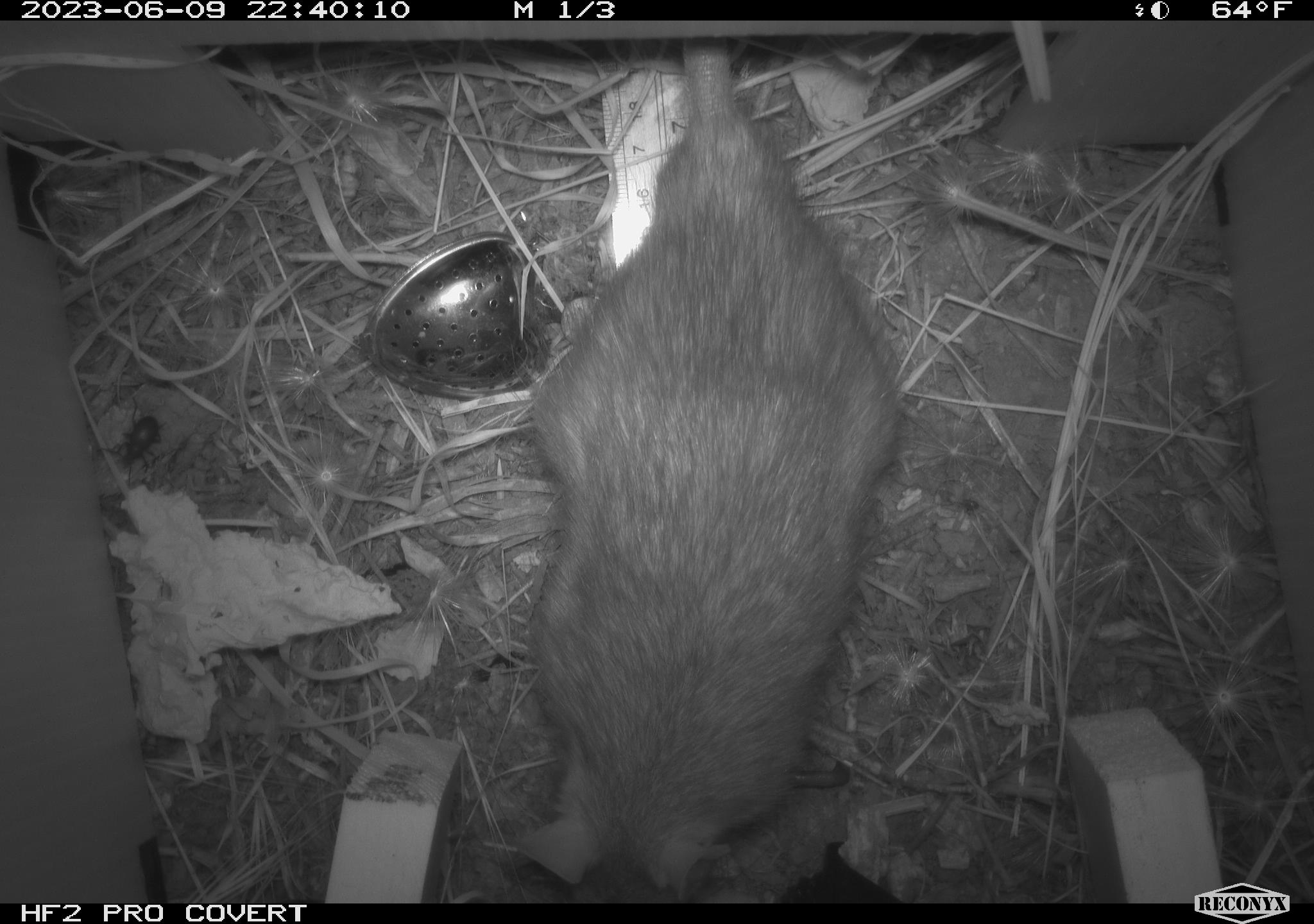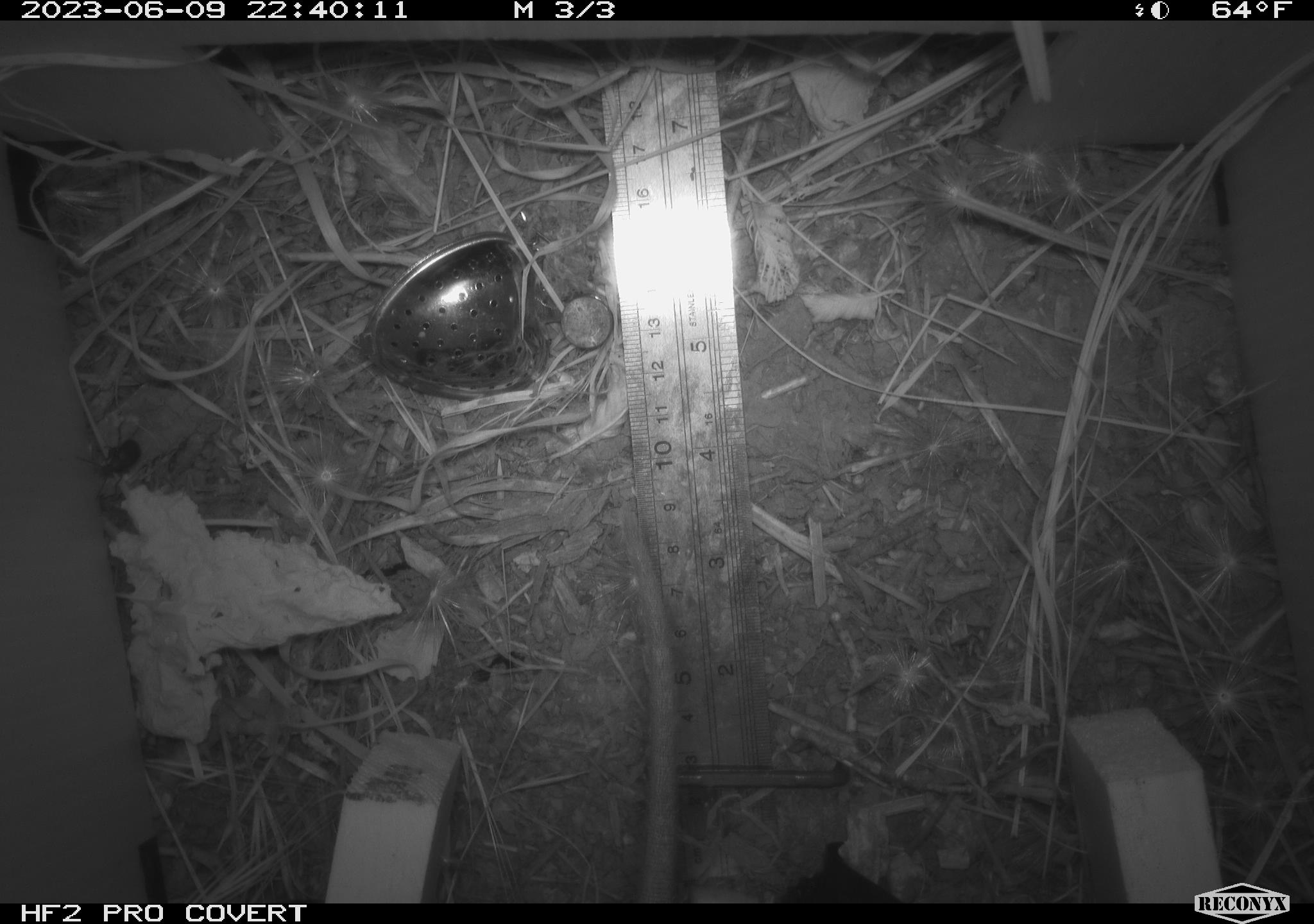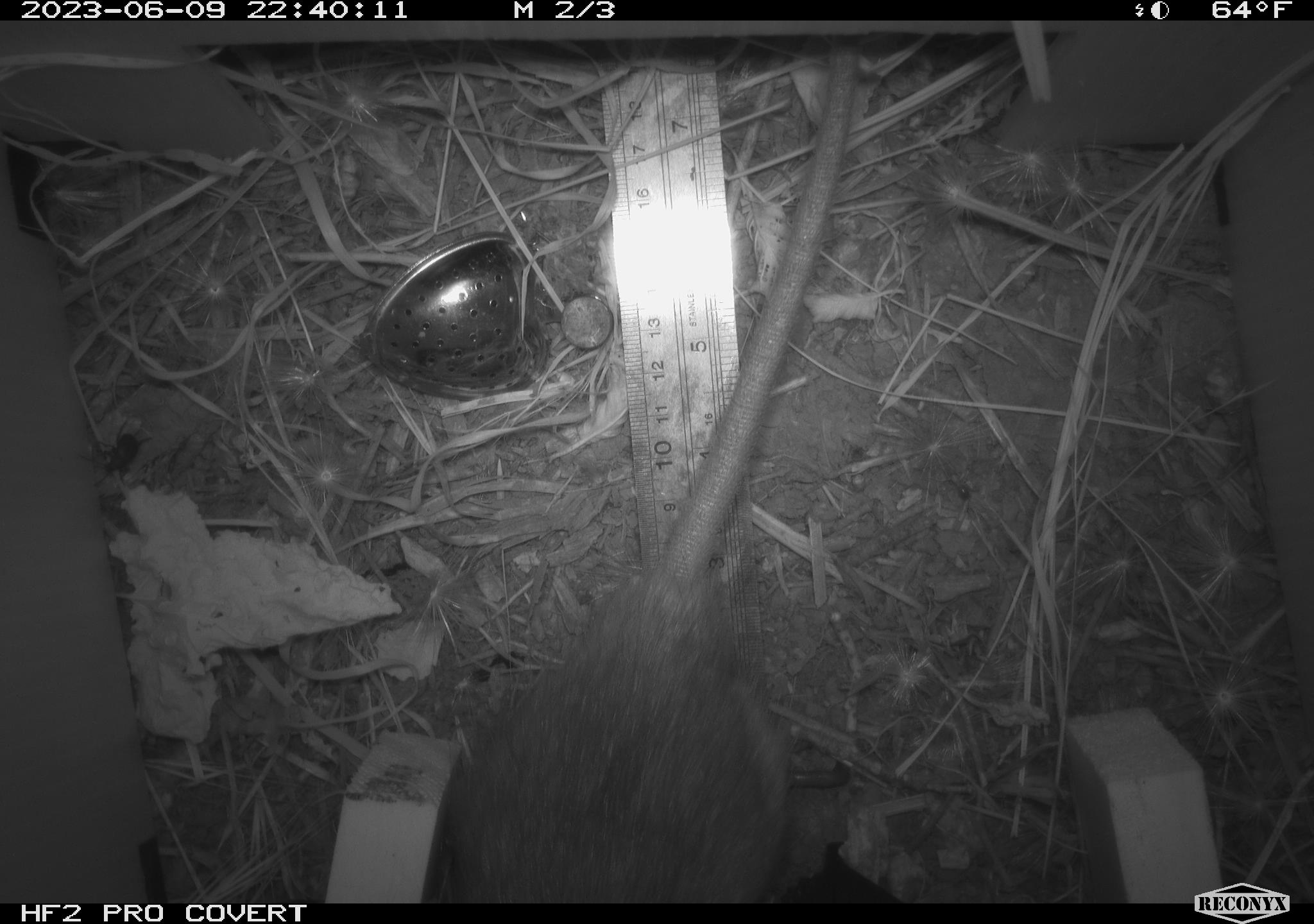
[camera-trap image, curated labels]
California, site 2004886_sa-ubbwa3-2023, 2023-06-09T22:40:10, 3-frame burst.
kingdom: Animalia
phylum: Chordata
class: Mammalia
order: Rodentia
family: Muridae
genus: Rattus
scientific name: Rattus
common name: rat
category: rattus species